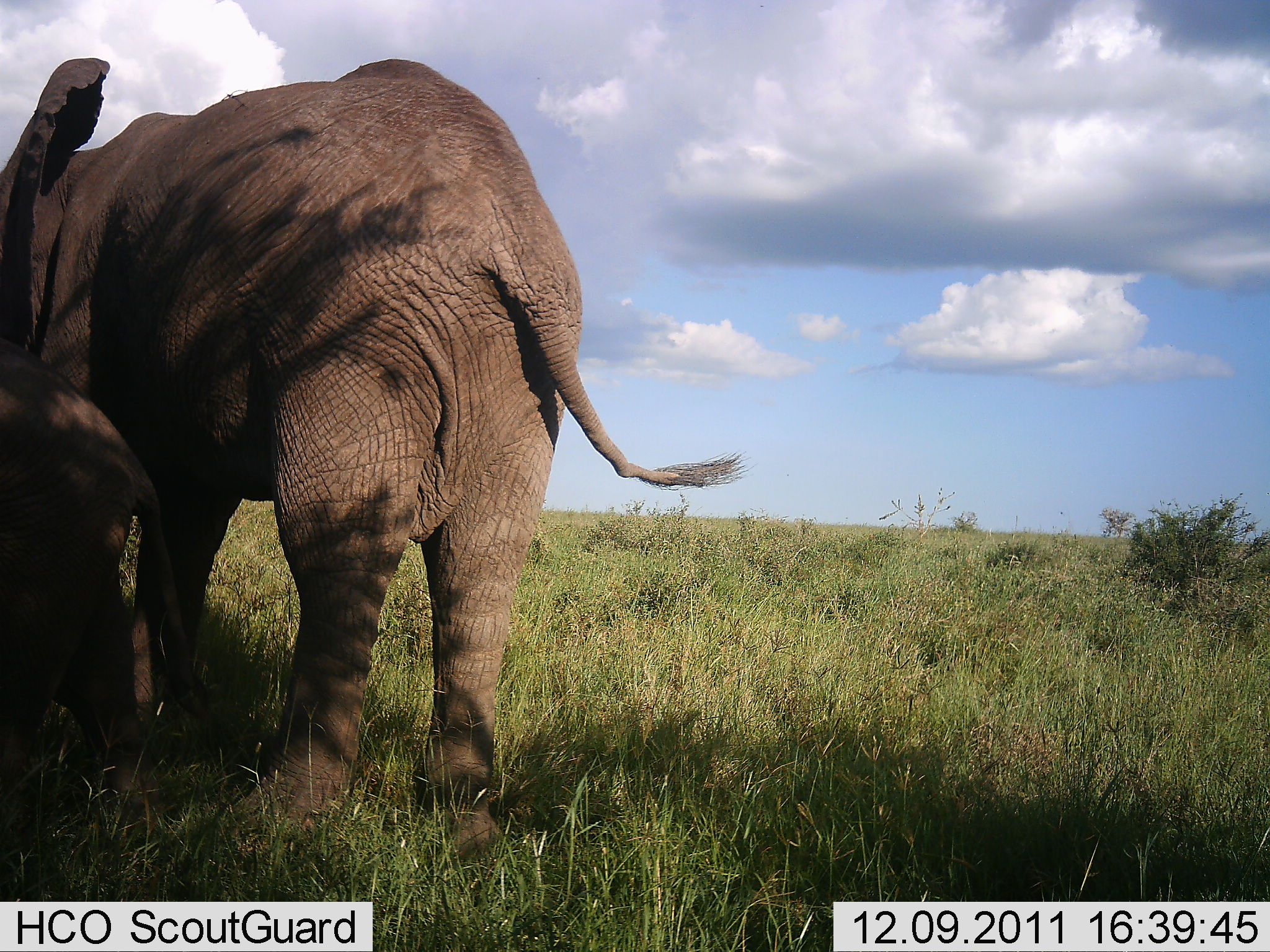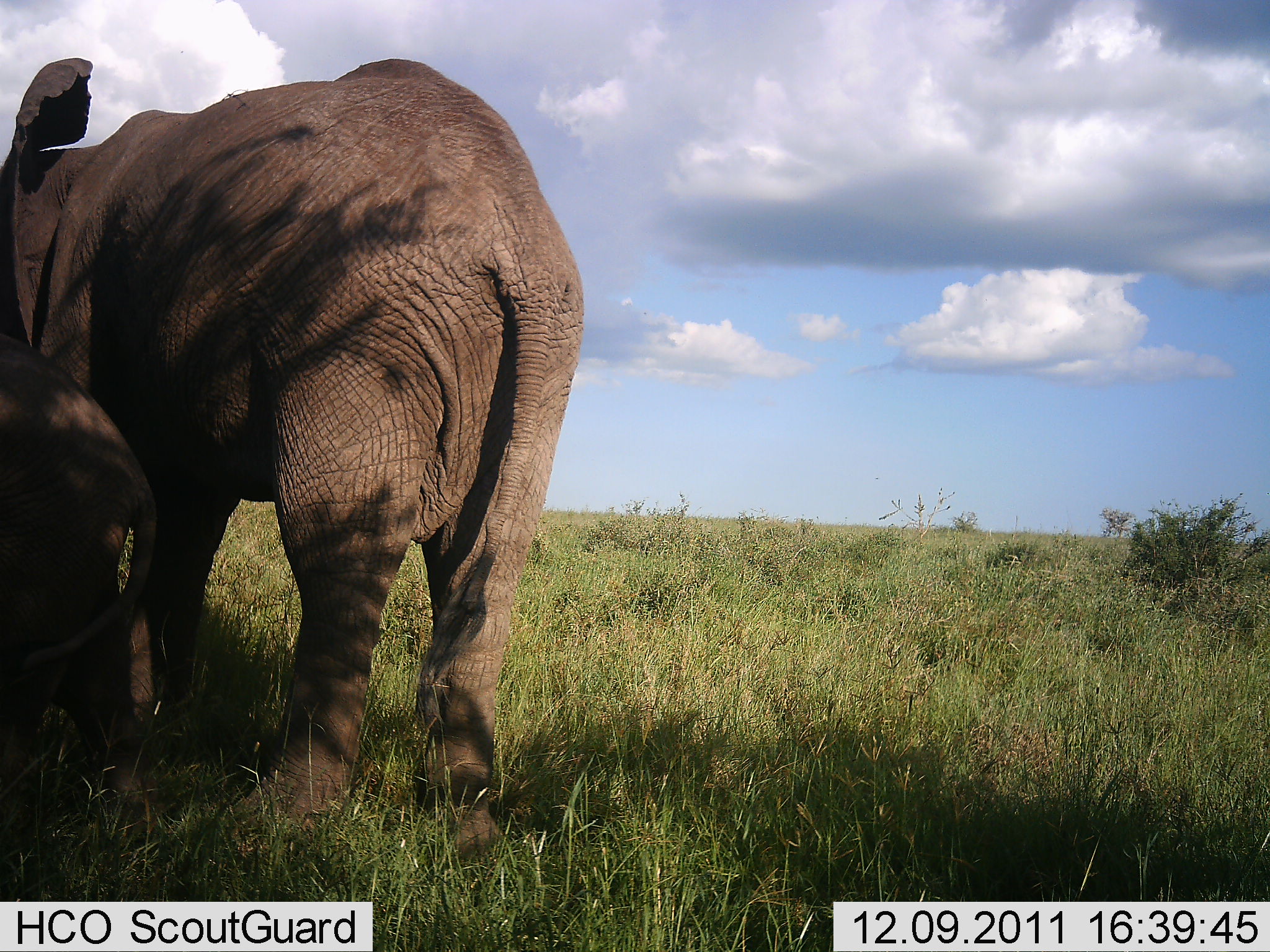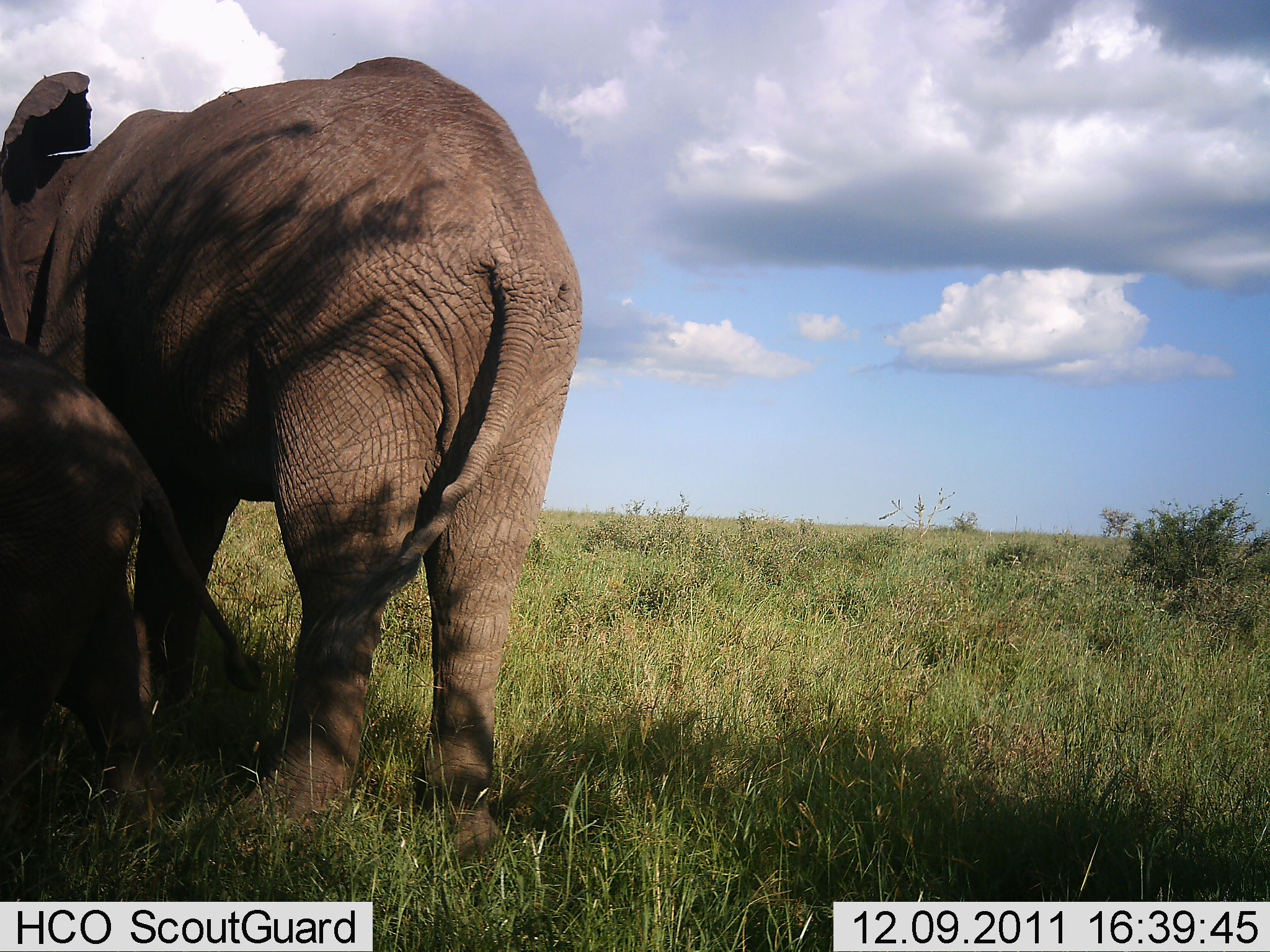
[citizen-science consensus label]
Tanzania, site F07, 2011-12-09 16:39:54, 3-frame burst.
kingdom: Animalia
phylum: Chordata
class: Mammalia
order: Proboscidea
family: Elephantidae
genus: Loxodonta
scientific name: Loxodonta africana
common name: african bush elephant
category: elephant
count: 2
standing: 100%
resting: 0%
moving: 0%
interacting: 0%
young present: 60%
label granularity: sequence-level